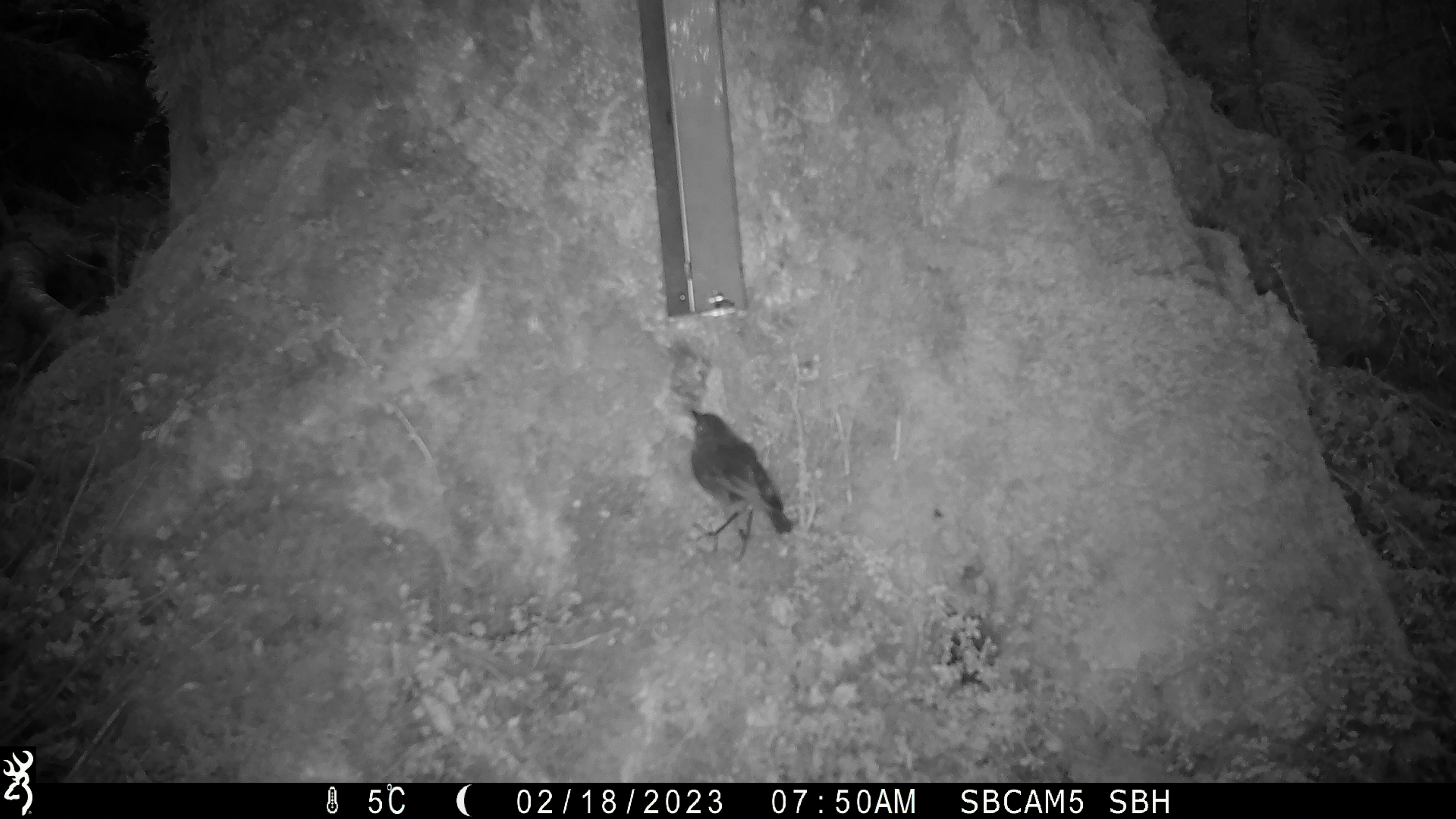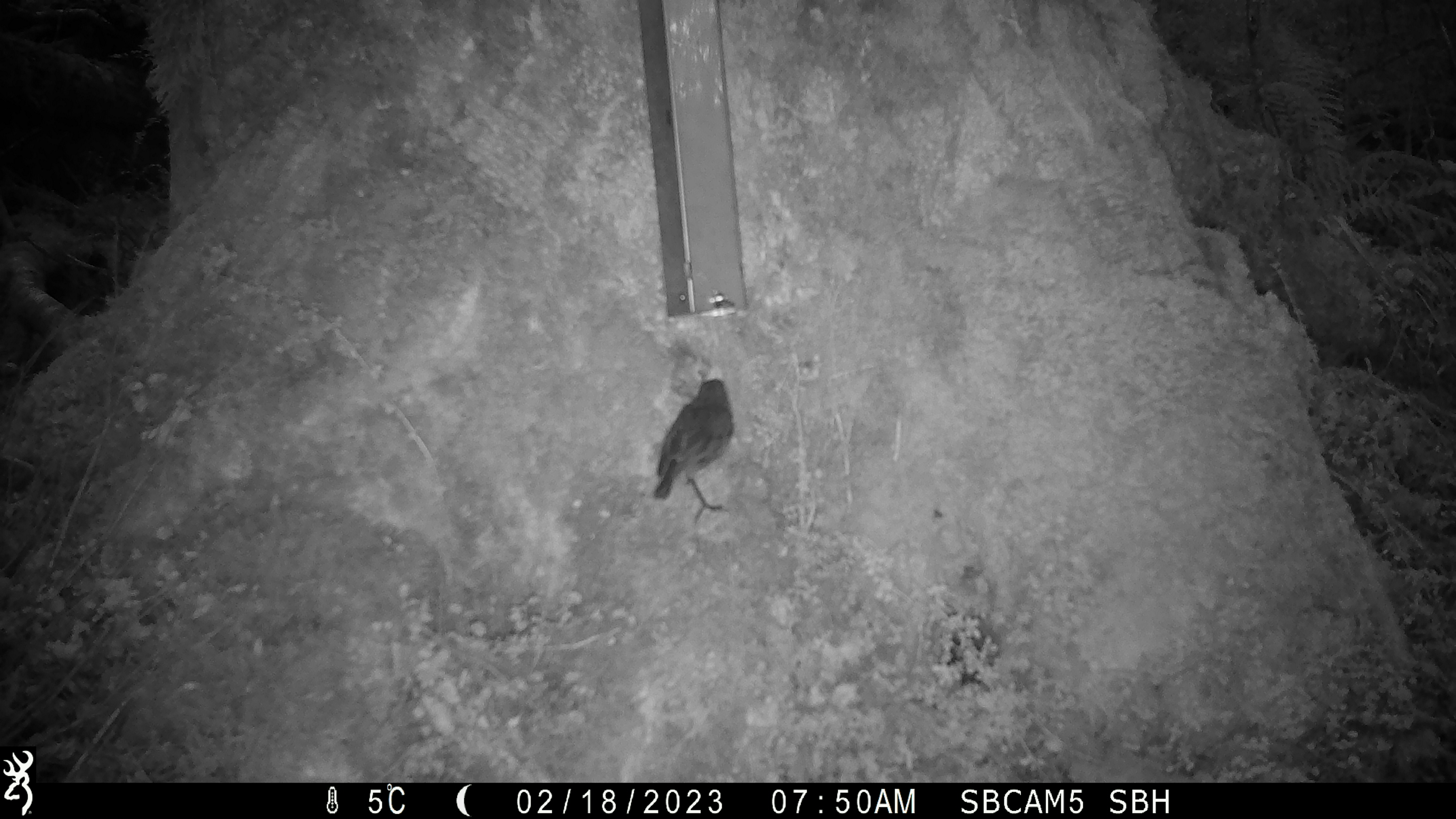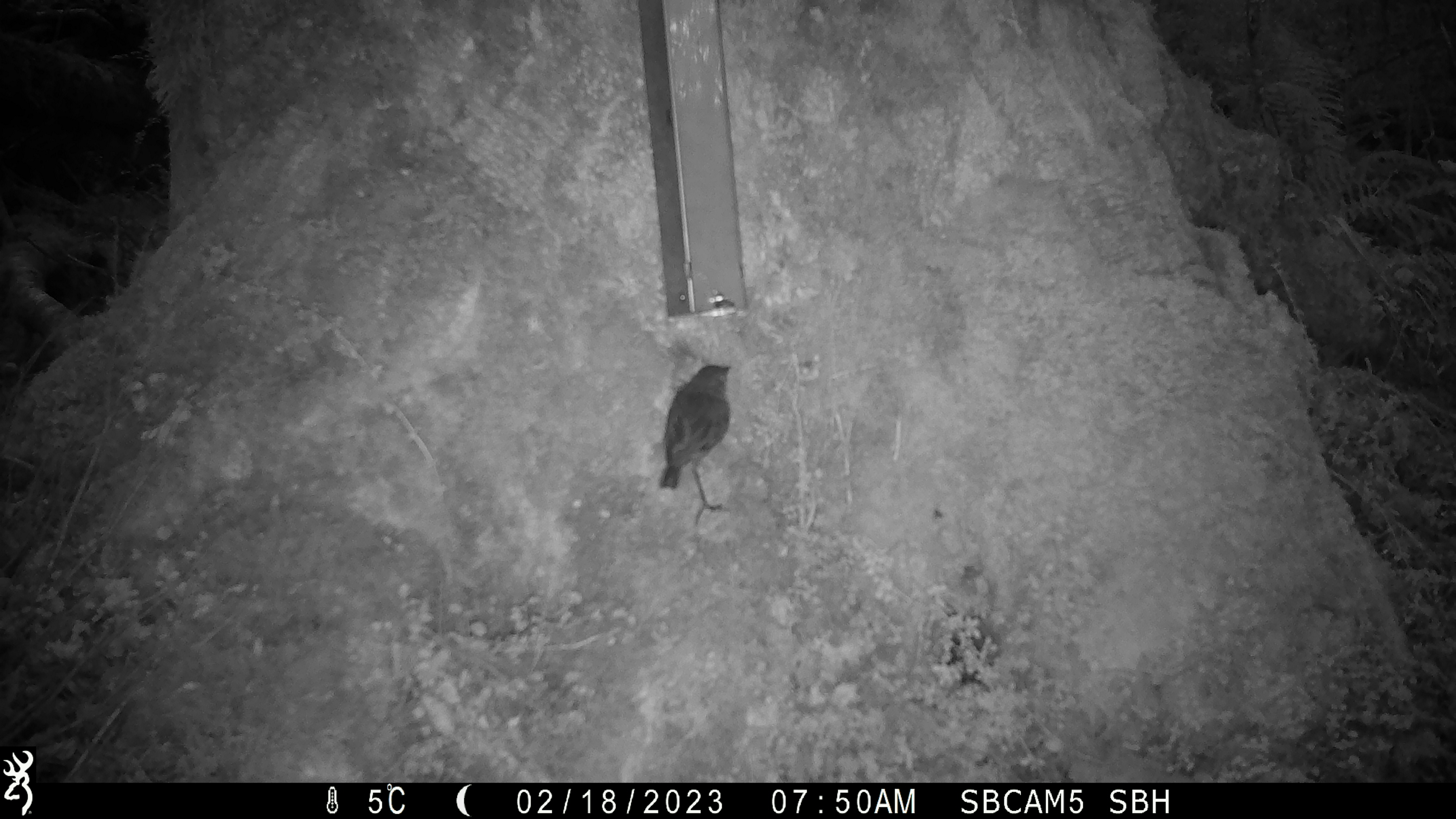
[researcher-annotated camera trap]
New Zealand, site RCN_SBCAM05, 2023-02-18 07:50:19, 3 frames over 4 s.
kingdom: Animalia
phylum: Chordata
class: Aves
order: Passeriformes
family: Petroicidae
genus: Petroica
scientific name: Petroica australis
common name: new zealand robin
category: robin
Robin (new zealand robin) (Petroica australis).